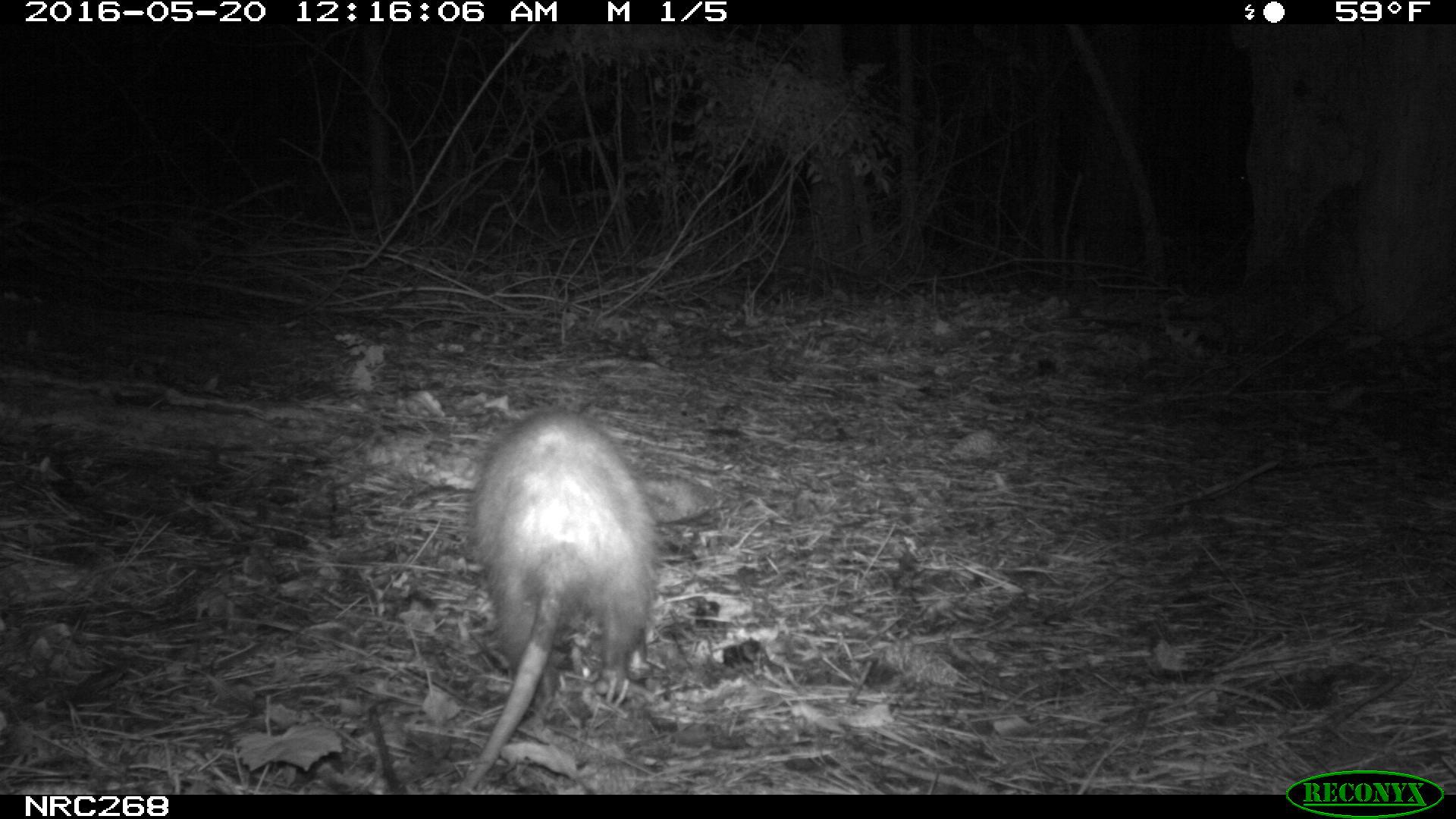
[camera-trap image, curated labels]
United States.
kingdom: Animalia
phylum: Chordata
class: Mammalia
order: Didelphimorphia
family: Didelphidae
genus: Didelphis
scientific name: Didelphis virginiana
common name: virginia opossum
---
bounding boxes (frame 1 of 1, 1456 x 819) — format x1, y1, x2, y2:
Virginia Opossum: 445, 406, 673, 792